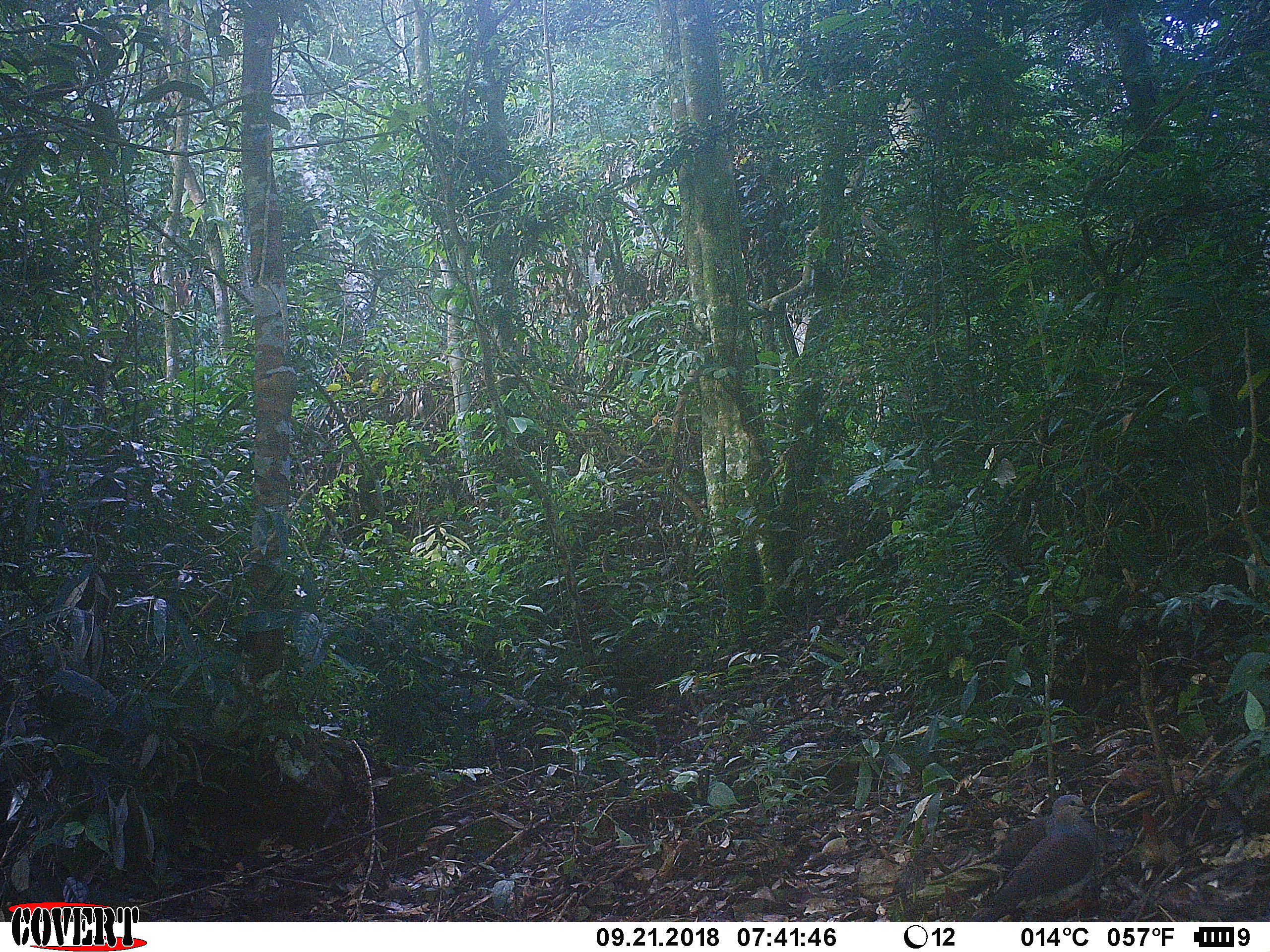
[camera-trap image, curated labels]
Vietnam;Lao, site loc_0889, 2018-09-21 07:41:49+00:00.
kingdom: Animalia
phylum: Chordata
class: Aves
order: Columbiformes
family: Columbidae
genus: Ducula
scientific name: Ducula badia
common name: mountain imperial pigeon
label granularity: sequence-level